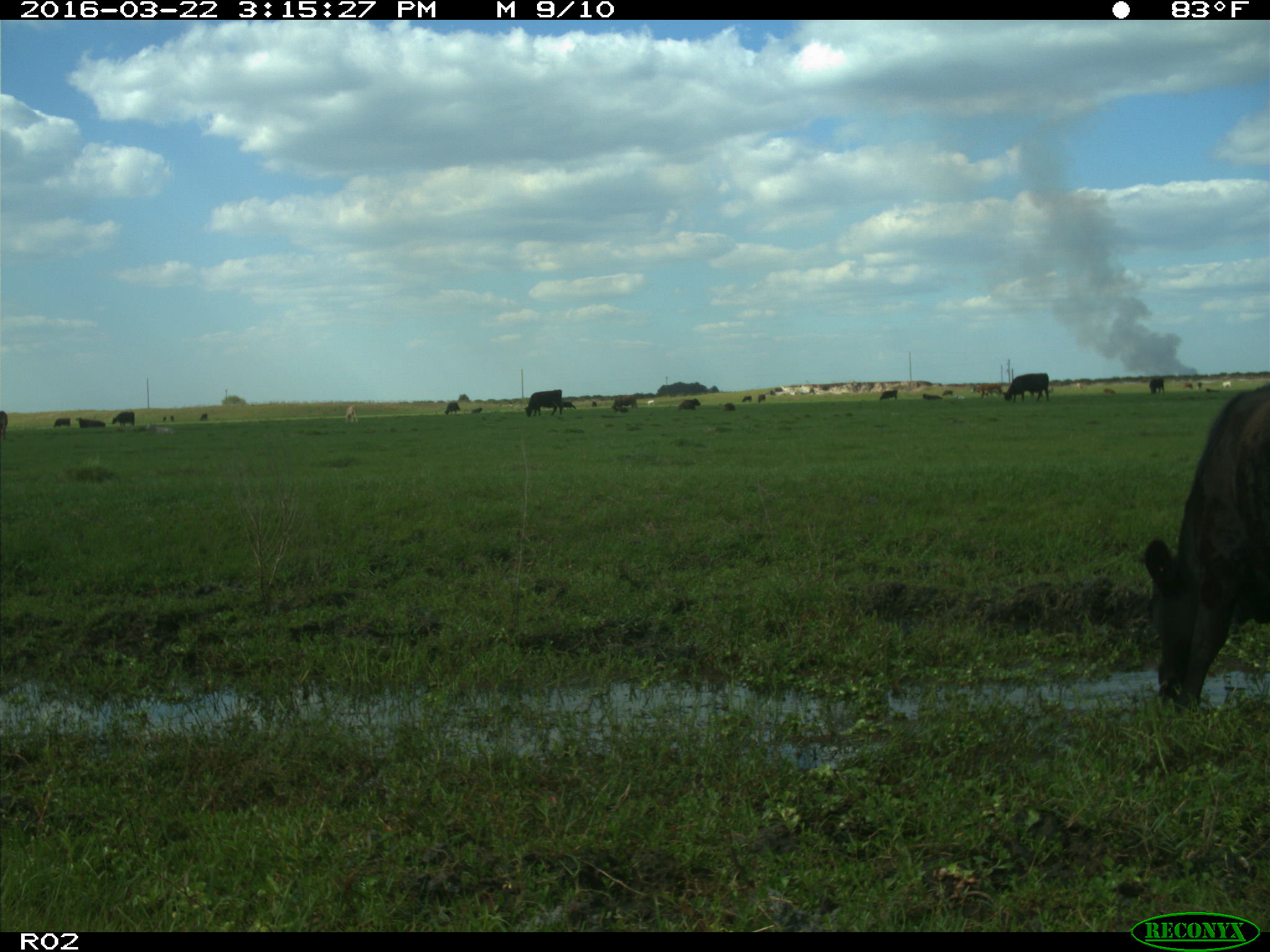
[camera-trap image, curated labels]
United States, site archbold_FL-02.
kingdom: Animalia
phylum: Chordata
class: Mammalia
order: Artiodactyla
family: Bovidae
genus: Bos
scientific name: Bos taurus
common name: domestic cow